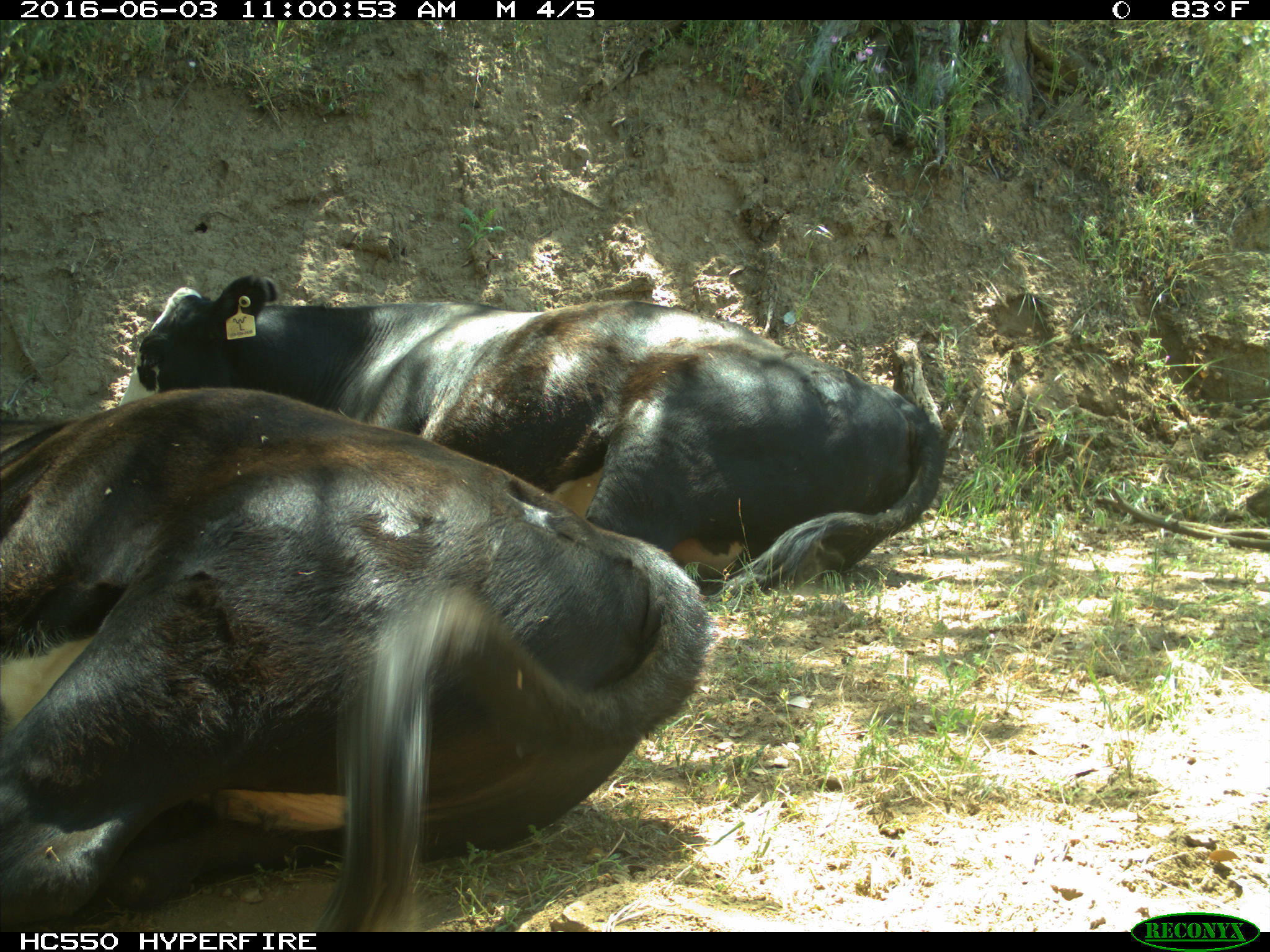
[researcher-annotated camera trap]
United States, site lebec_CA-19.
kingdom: Animalia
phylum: Chordata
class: Mammalia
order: Artiodactyla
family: Bovidae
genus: Bos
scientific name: Bos taurus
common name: domestic cow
Bos taurus (domestic cow).